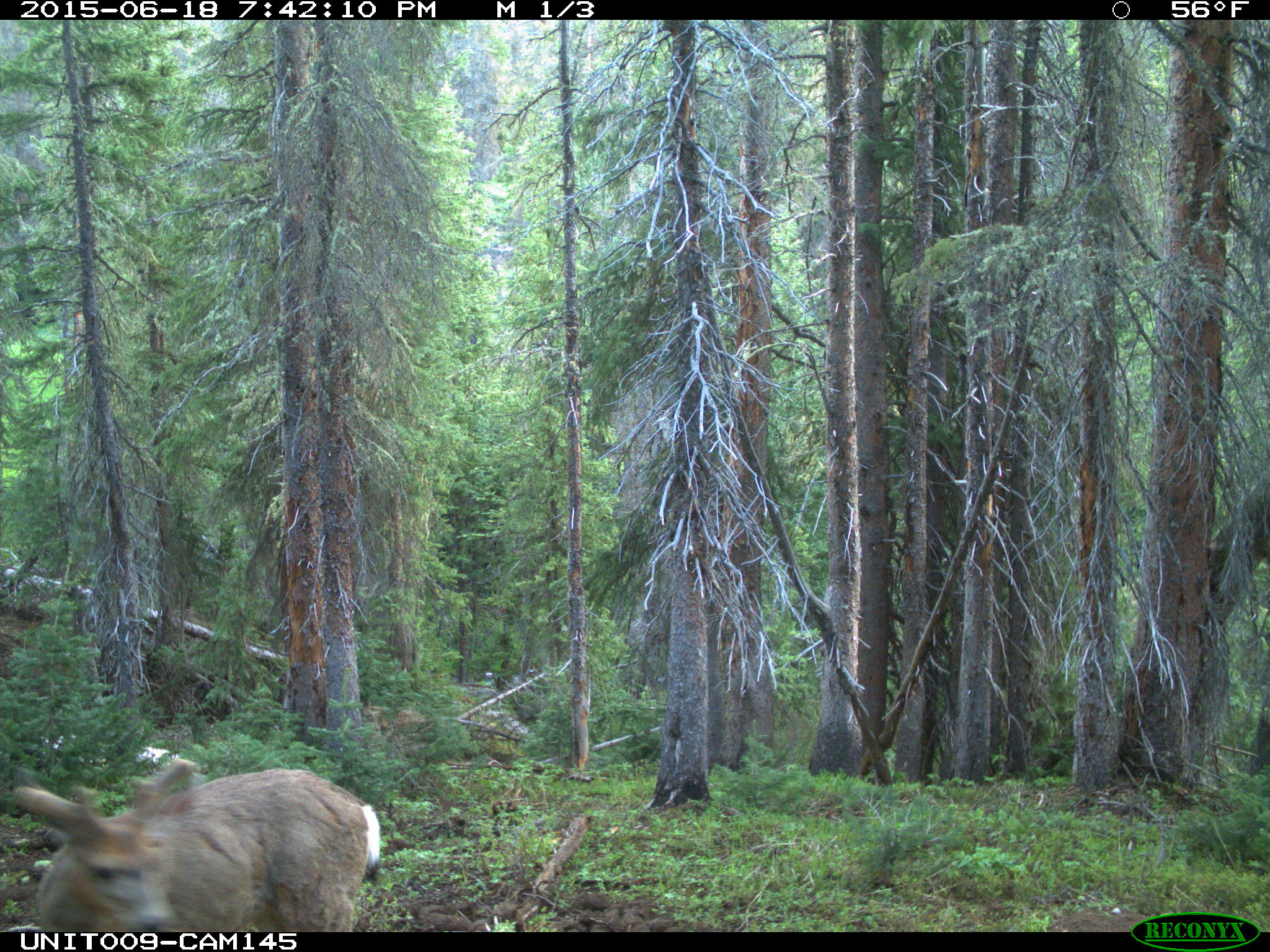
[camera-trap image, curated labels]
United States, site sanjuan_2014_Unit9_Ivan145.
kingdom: Animalia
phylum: Chordata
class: Mammalia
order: Artiodactyla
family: Cervidae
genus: Odocoileus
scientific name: Odocoileus hemionus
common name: mule deer